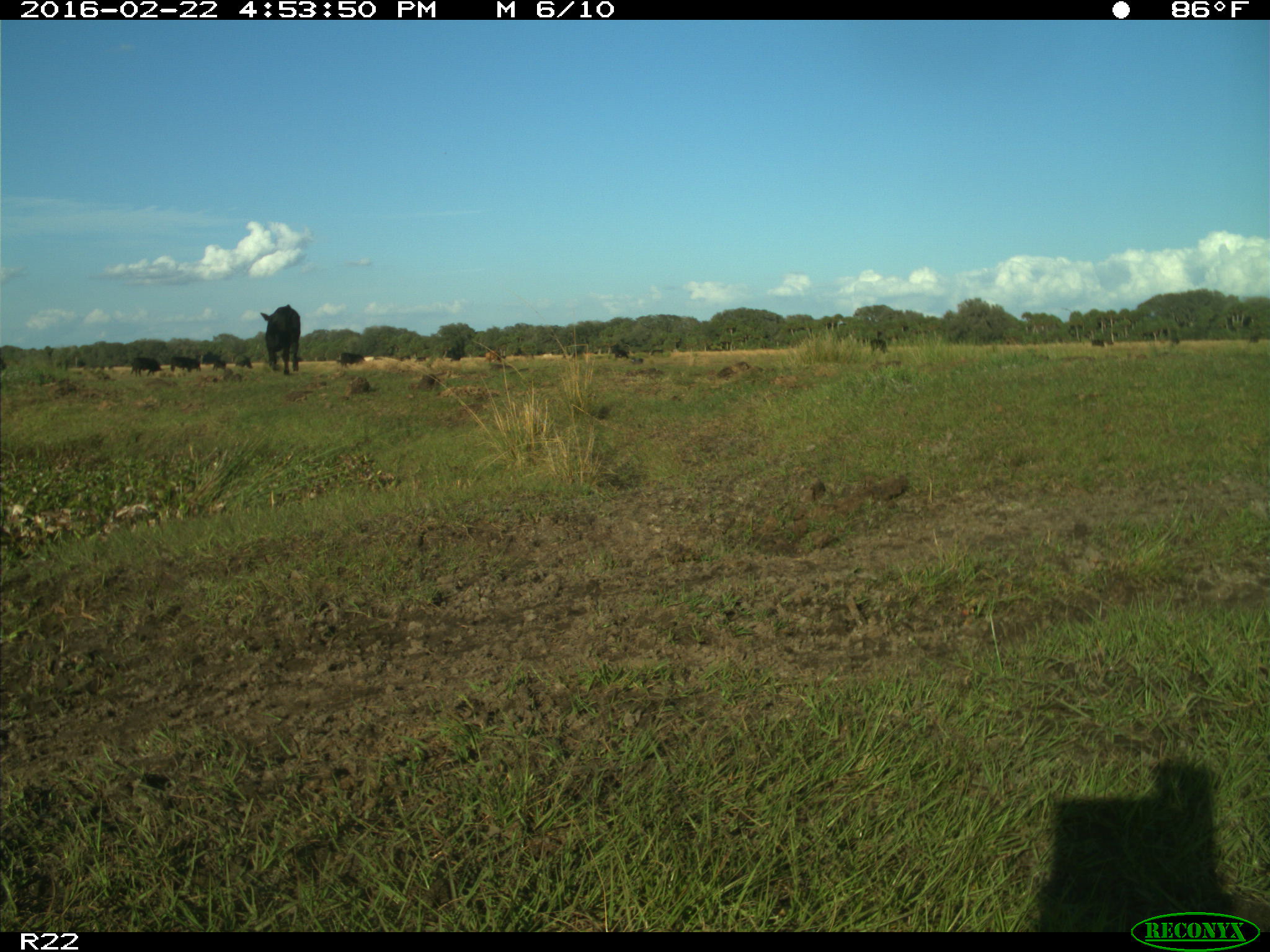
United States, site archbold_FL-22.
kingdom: Animalia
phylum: Chordata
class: Mammalia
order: Artiodactyla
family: Bovidae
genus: Bos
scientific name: Bos taurus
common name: domestic cow